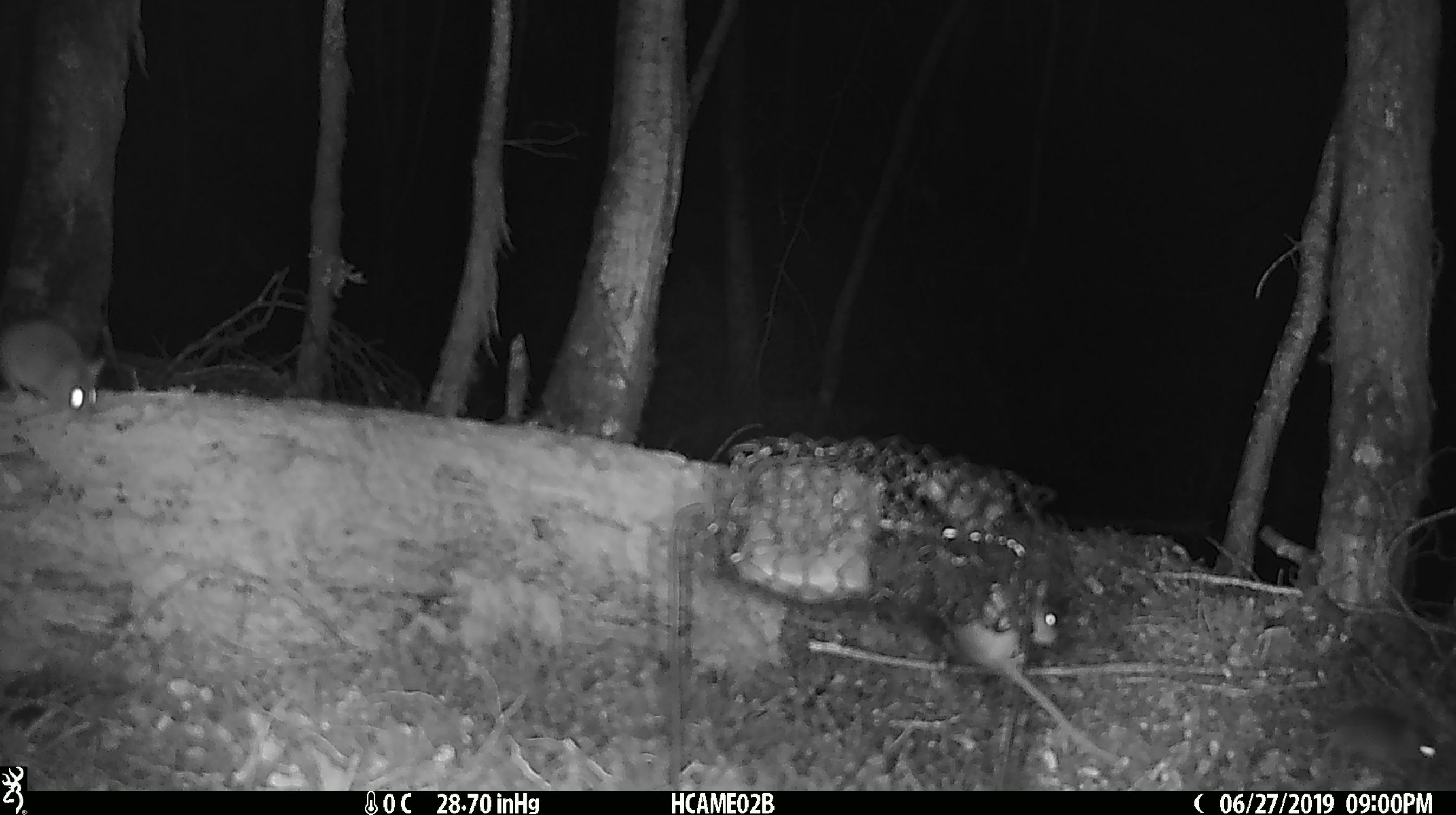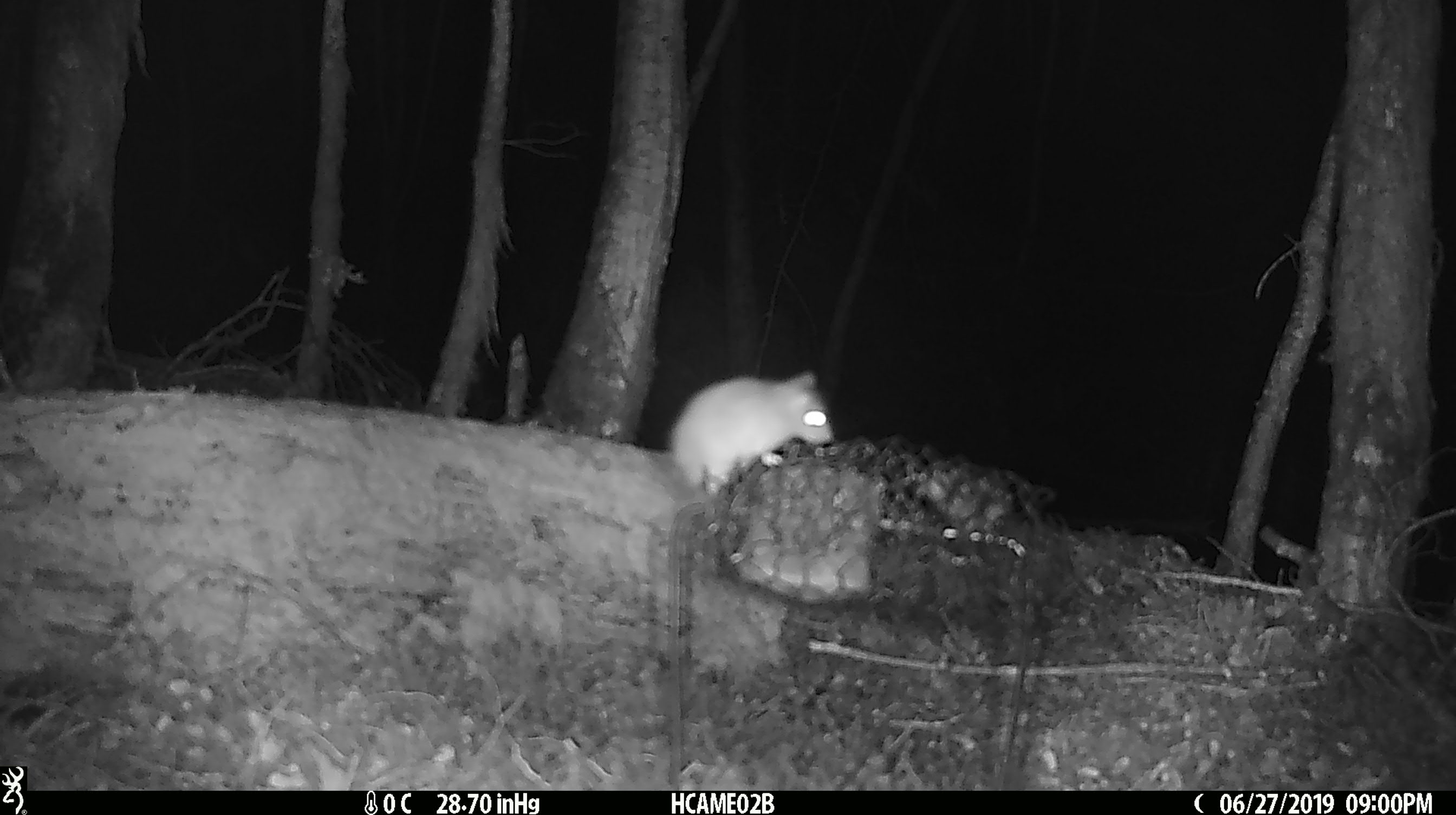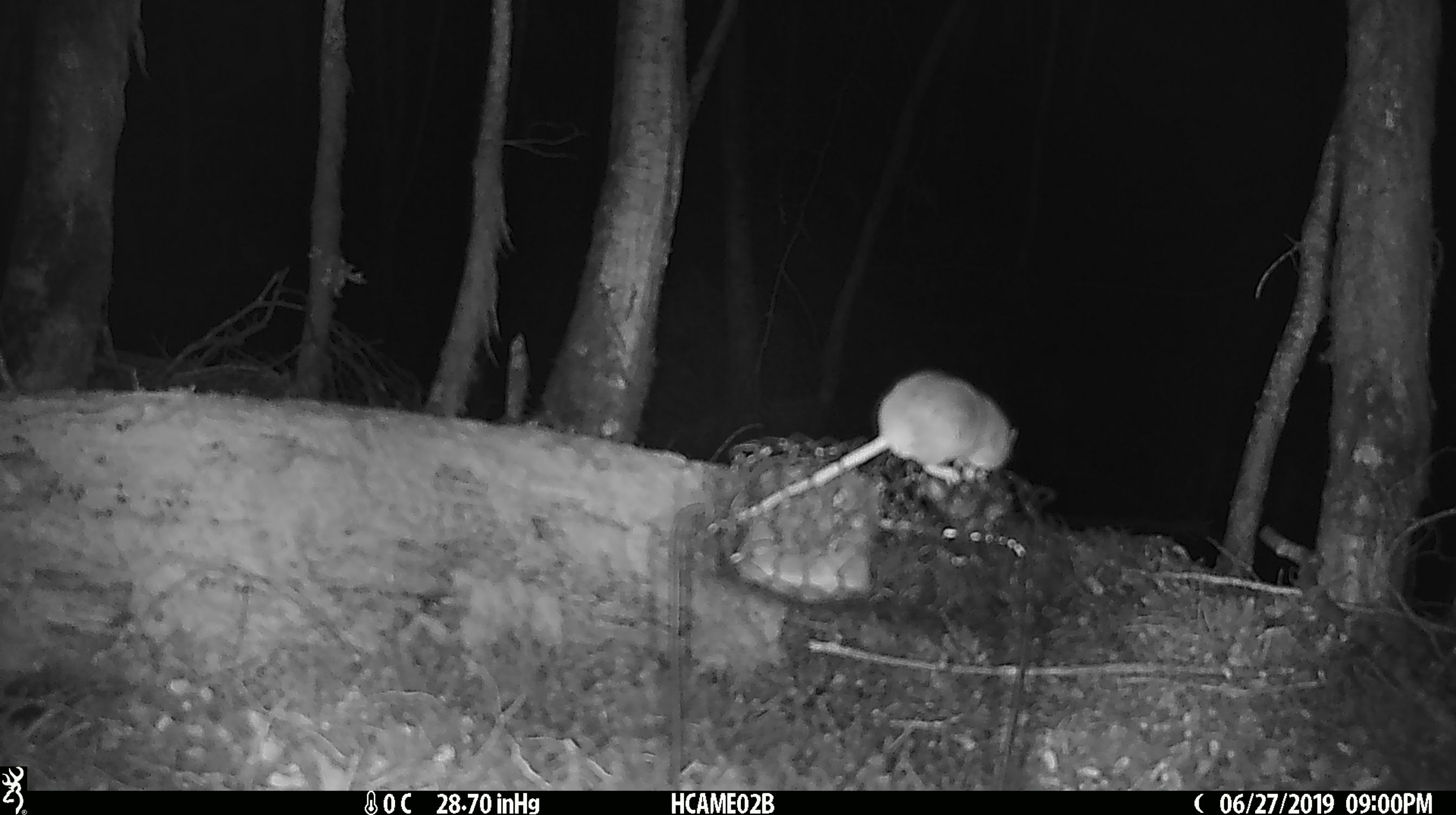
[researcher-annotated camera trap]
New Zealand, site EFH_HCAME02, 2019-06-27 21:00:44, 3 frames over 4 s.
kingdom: Animalia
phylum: Chordata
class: Mammalia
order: Rodentia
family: Muridae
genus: Mus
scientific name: Mus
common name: mouse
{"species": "mouse (Mus)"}